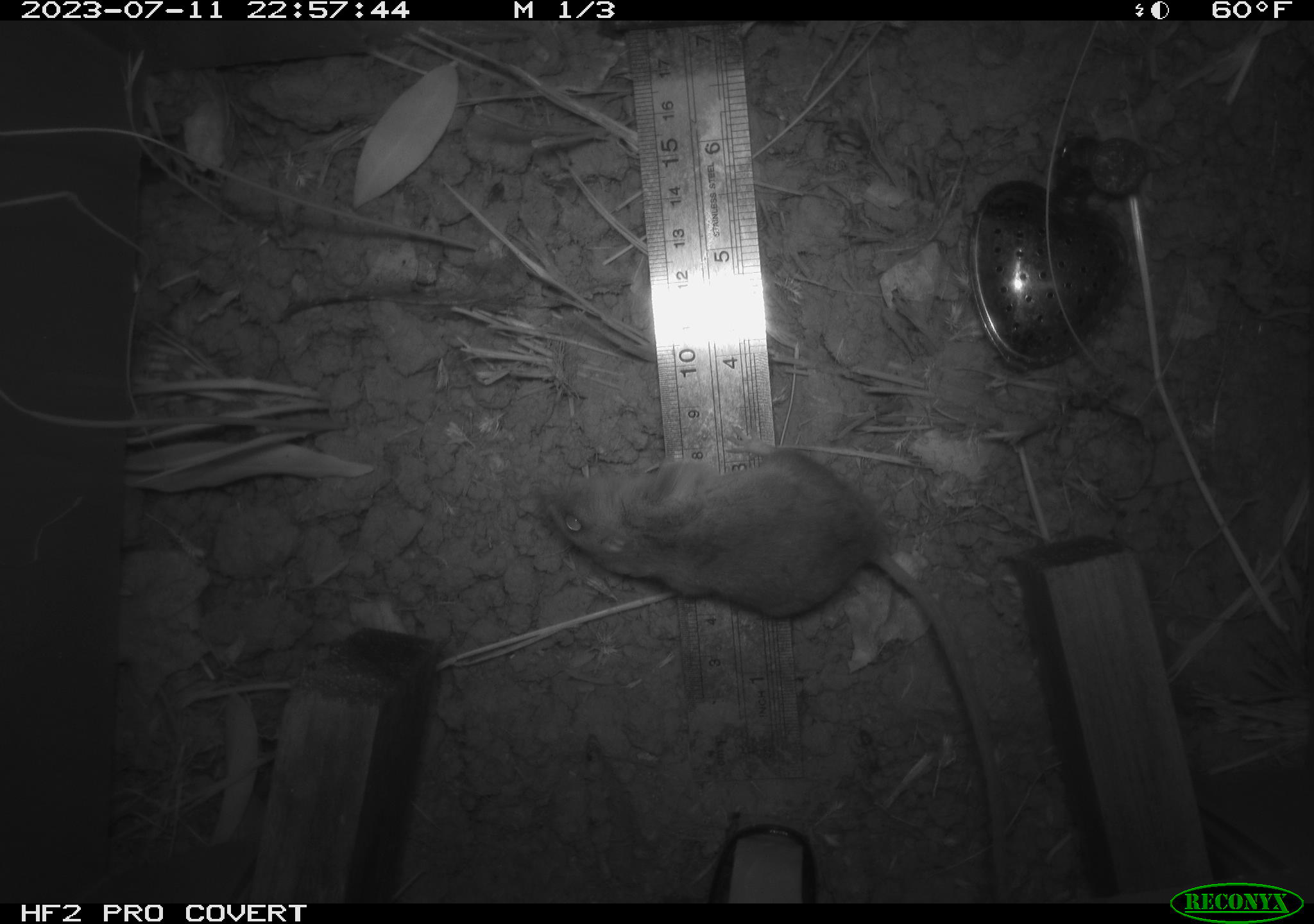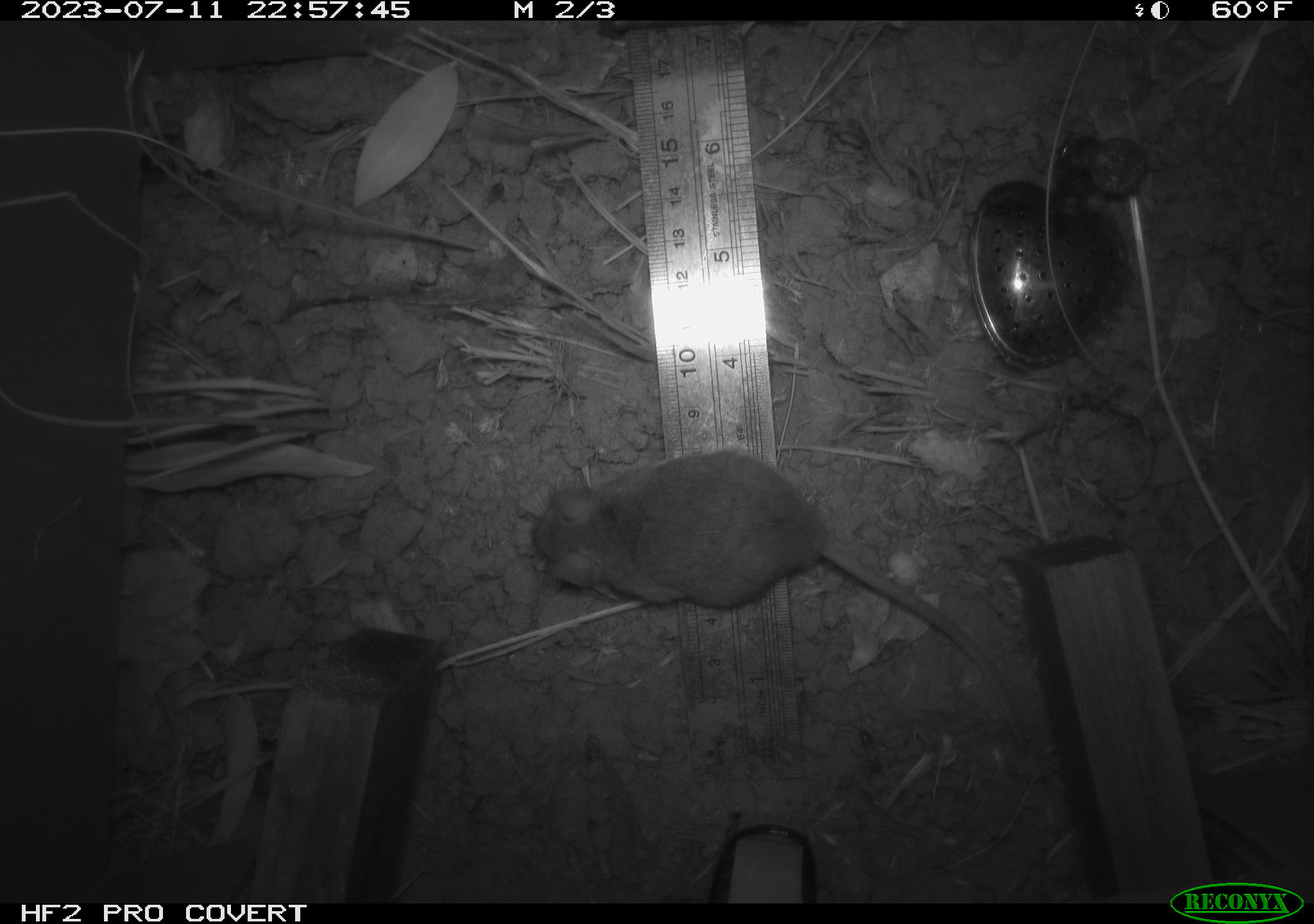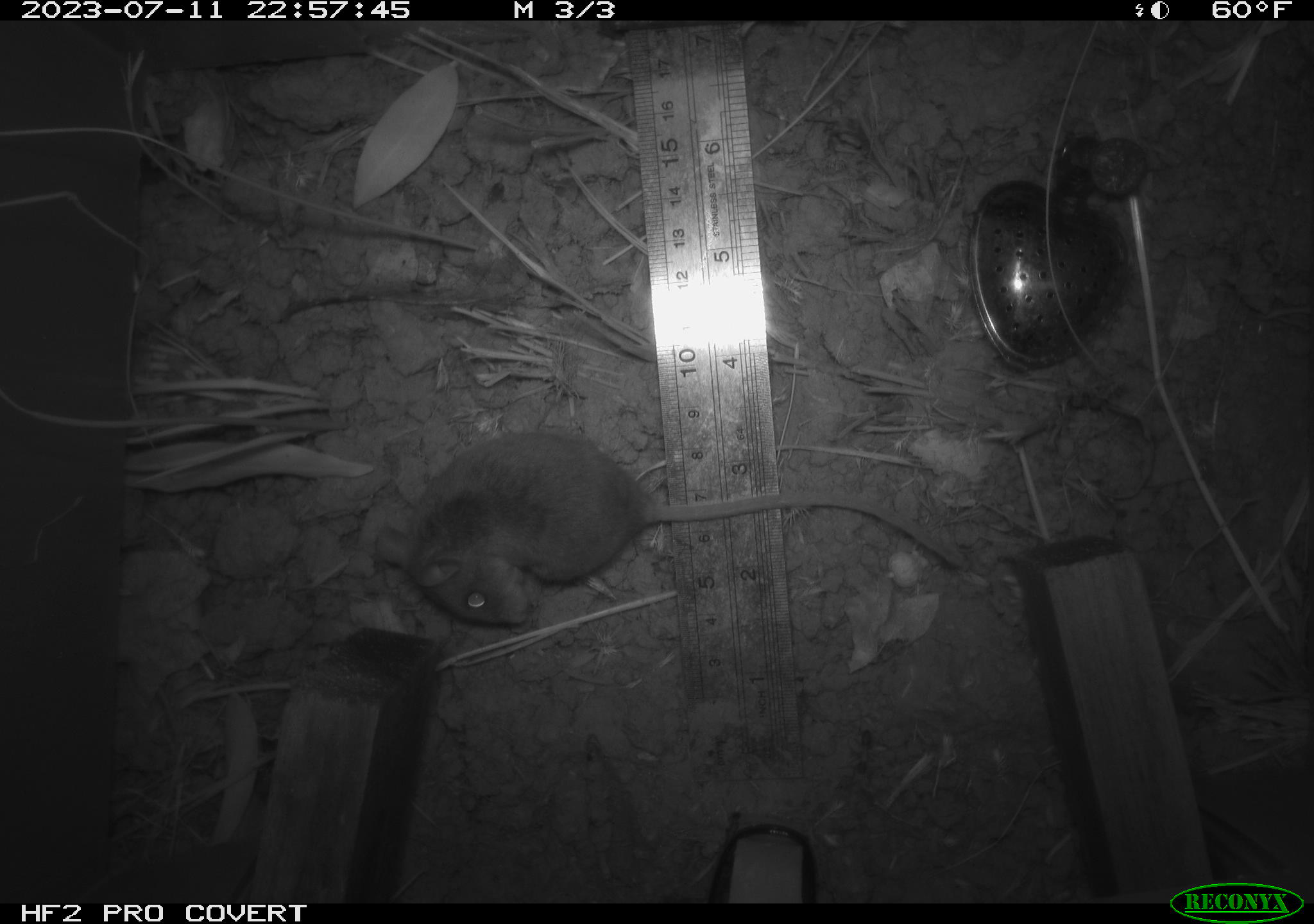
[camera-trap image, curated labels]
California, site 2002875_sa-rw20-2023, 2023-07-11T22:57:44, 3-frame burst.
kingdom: Animalia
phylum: Chordata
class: Mammalia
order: Rodentia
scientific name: Rodentia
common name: mouse species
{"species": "mouse species (Rodentia)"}